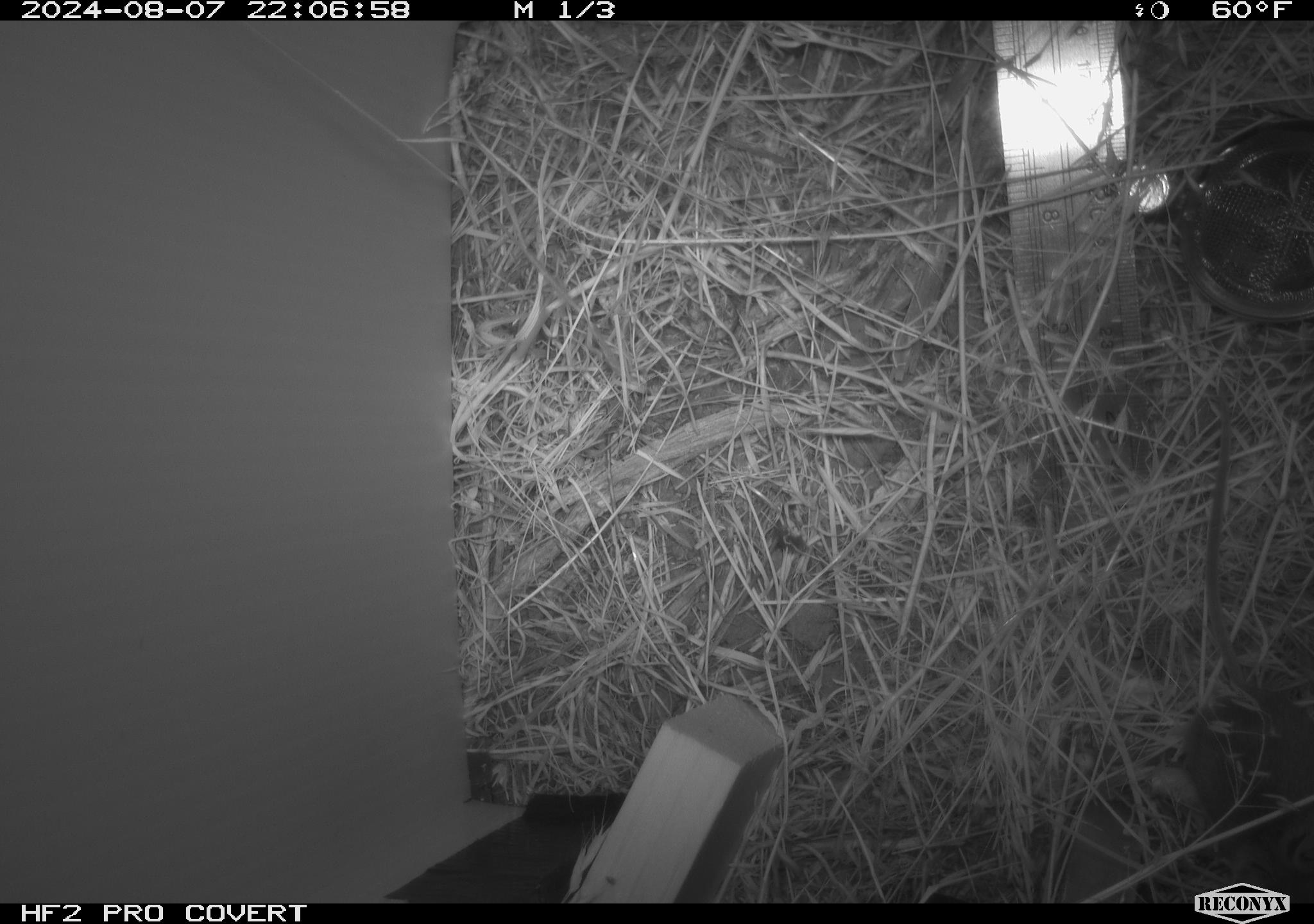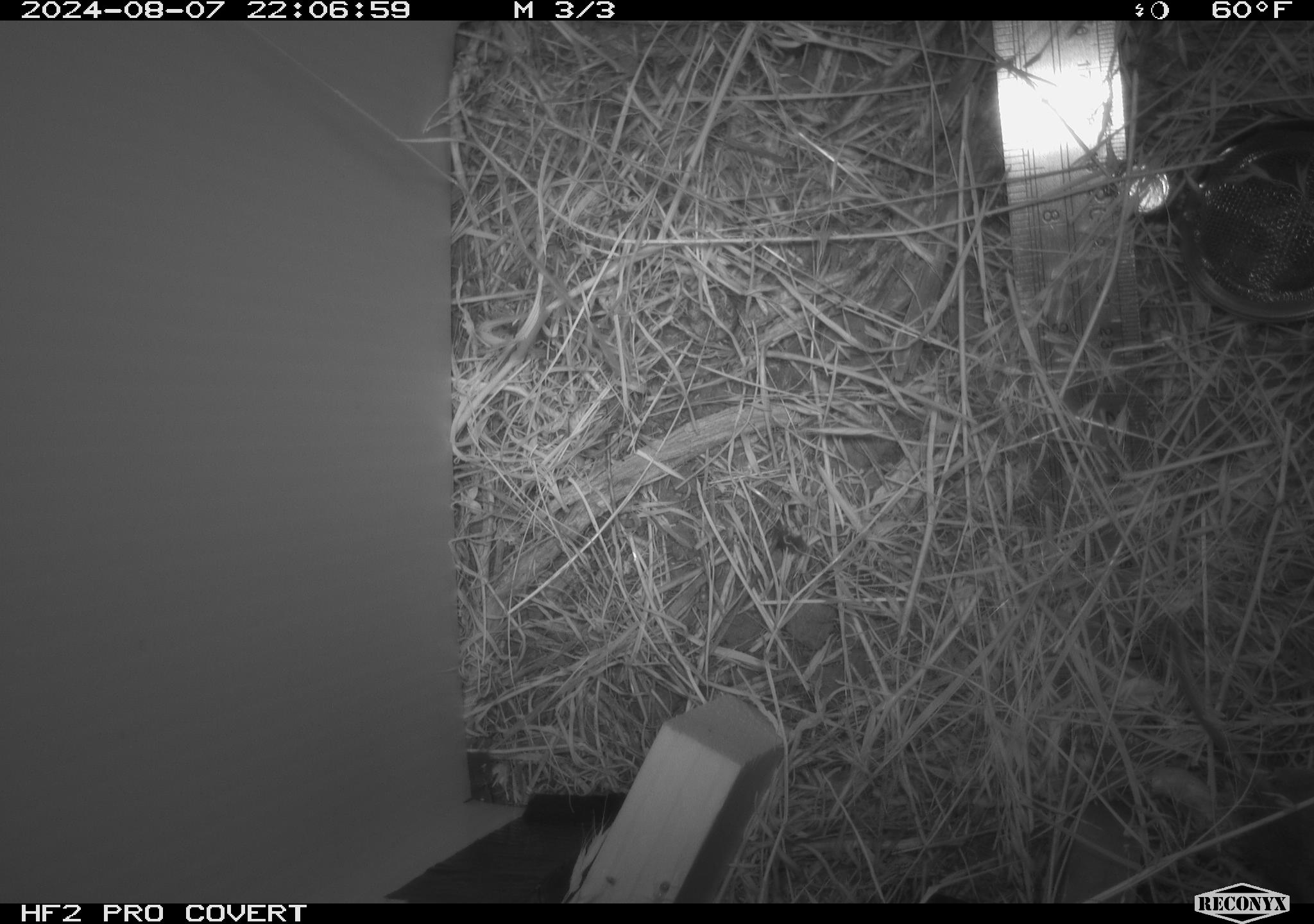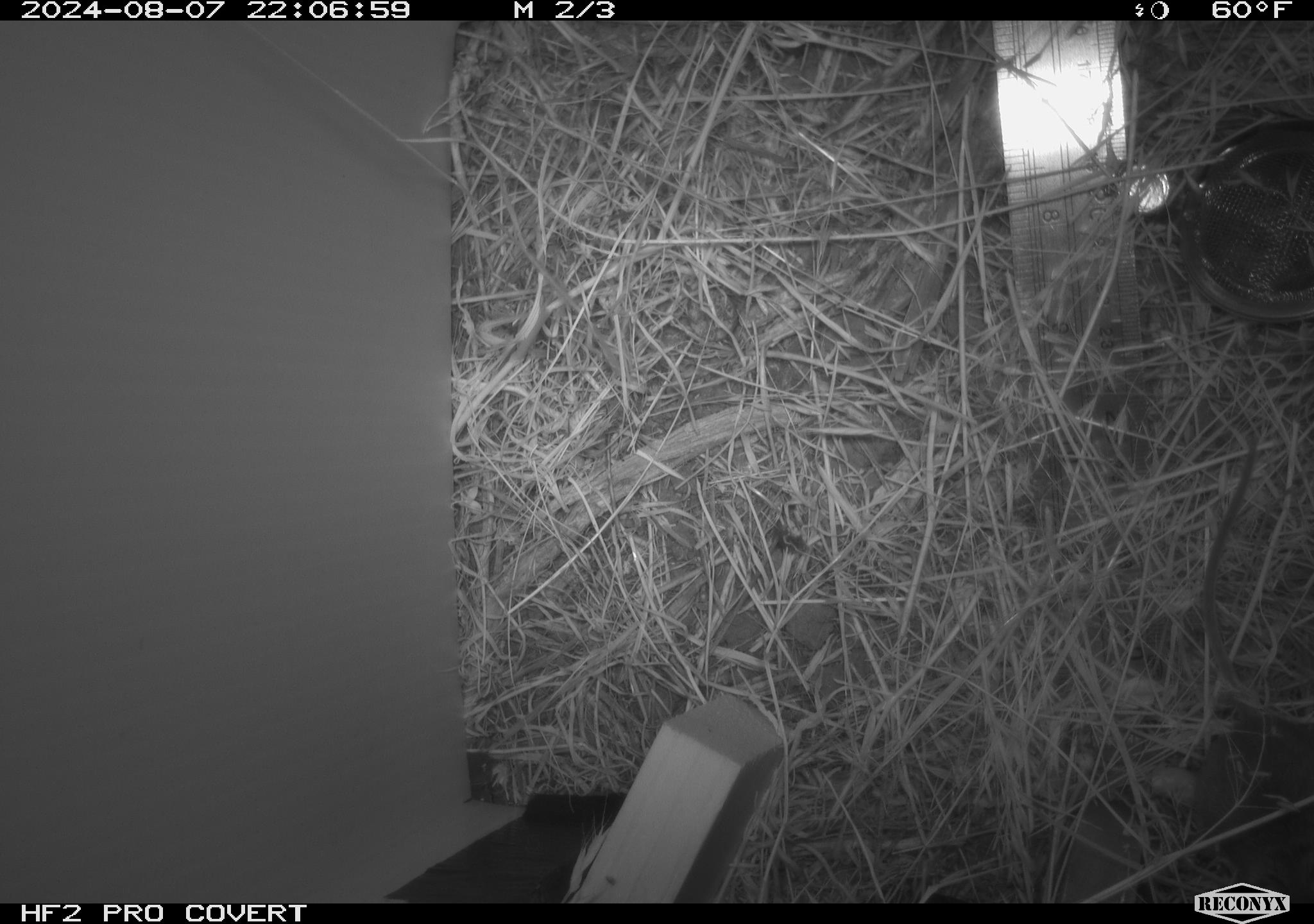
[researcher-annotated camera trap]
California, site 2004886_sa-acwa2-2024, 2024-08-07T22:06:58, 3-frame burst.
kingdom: Animalia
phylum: Chordata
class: Mammalia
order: Rodentia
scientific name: Rodentia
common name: mouse species